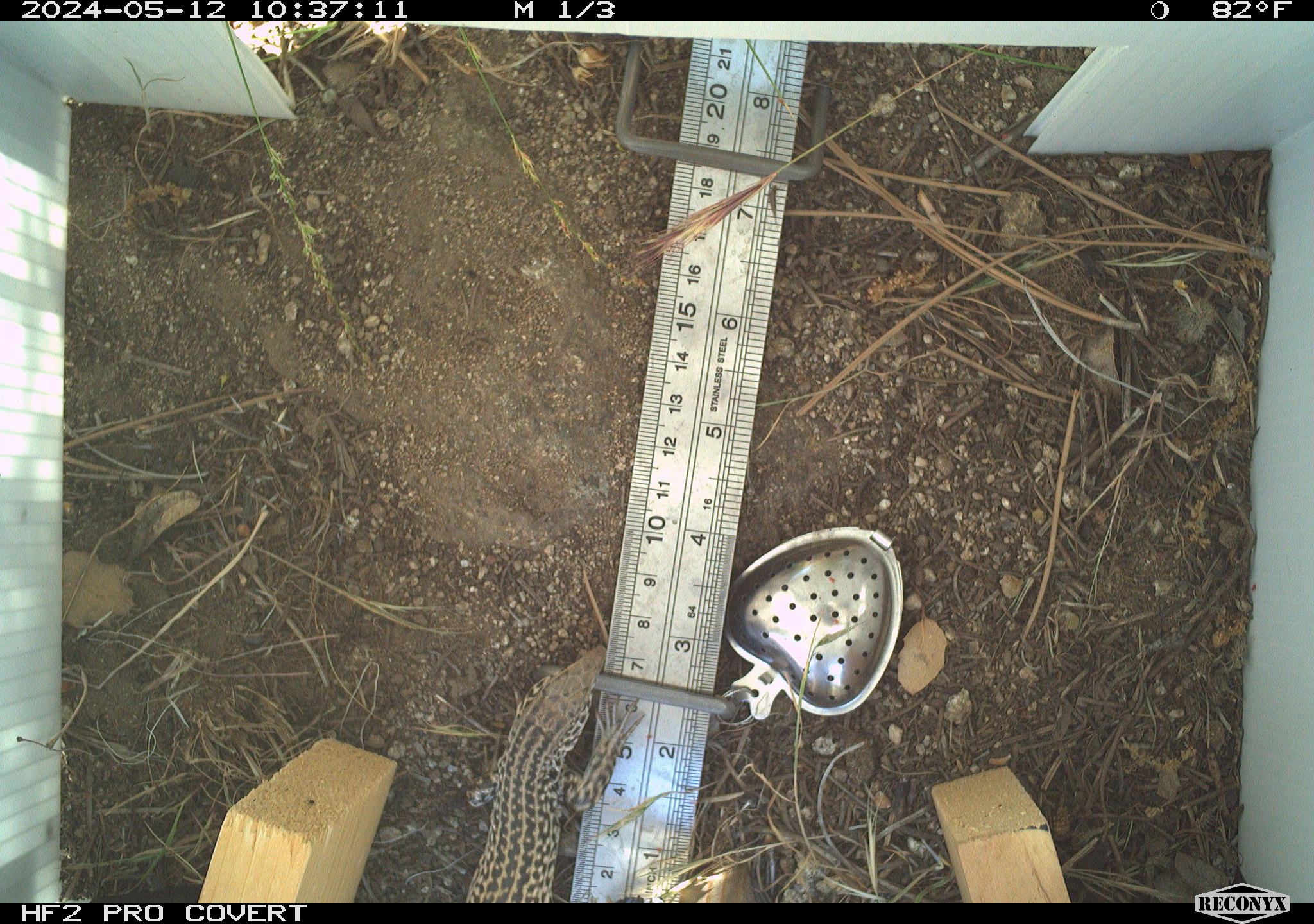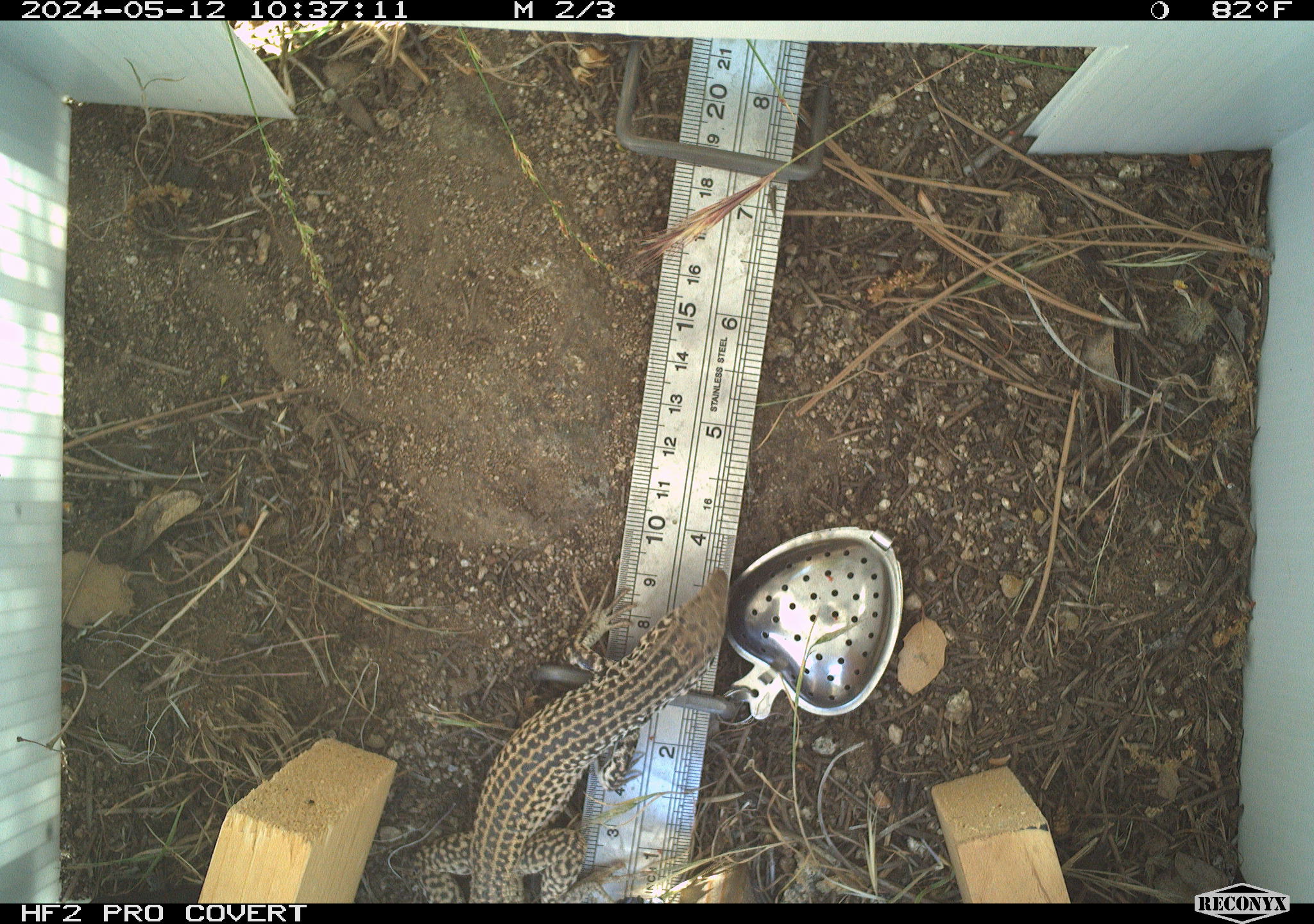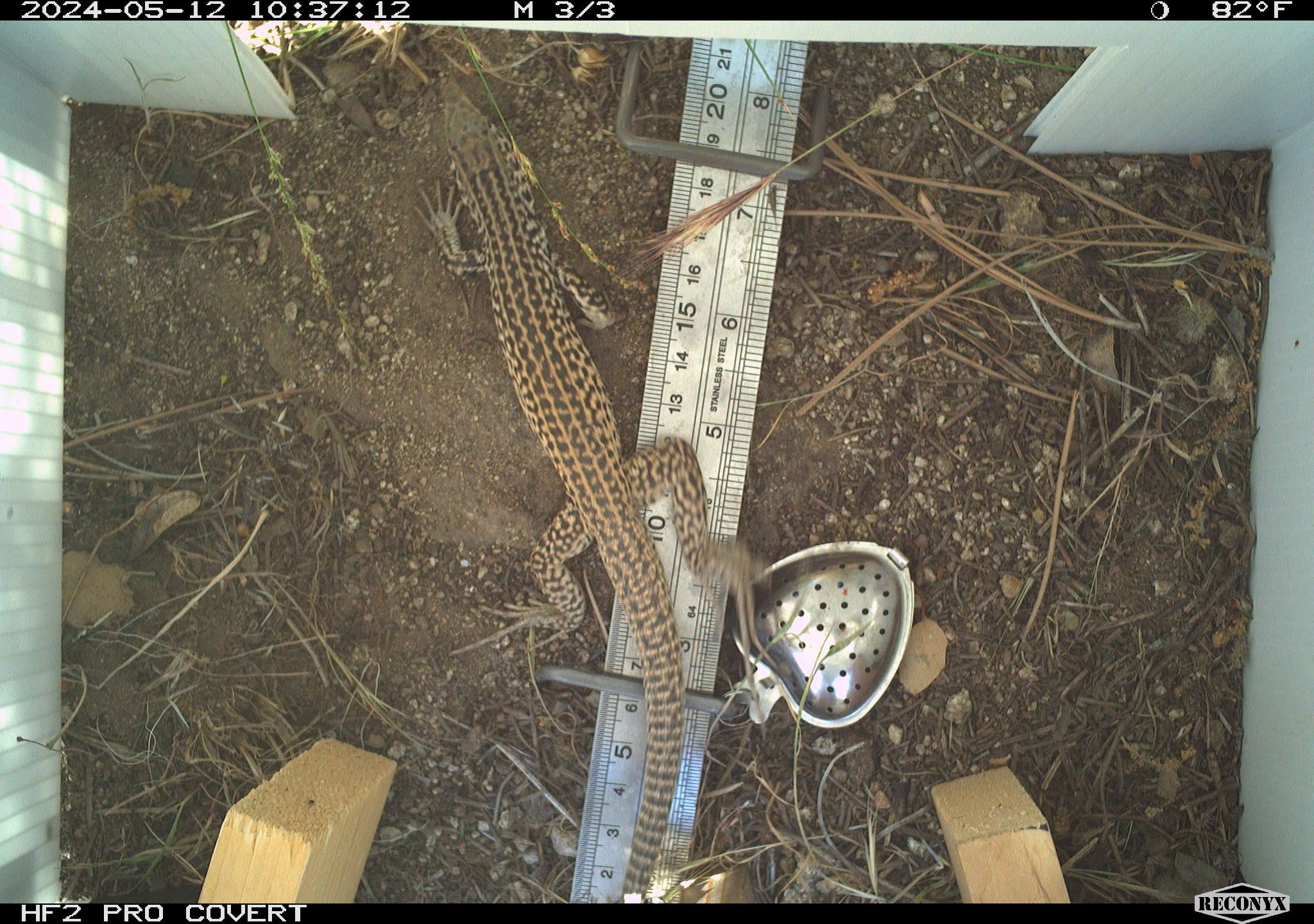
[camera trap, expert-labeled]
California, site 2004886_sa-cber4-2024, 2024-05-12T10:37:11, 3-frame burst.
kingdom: Animalia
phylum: Chordata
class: Reptilia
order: Squamata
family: Teiidae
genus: Aspidoscelis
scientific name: Aspidoscelis tigris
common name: western whiptail